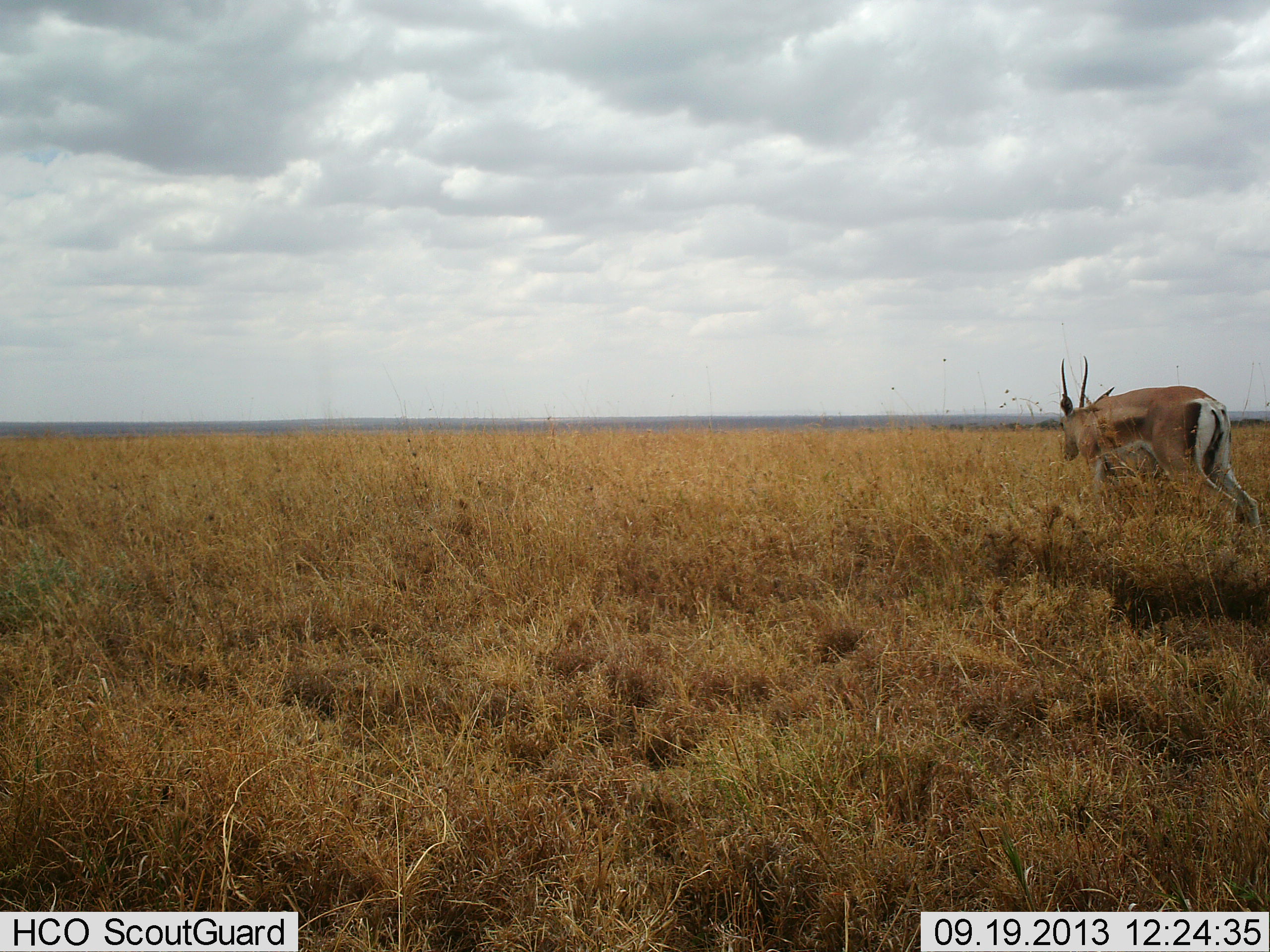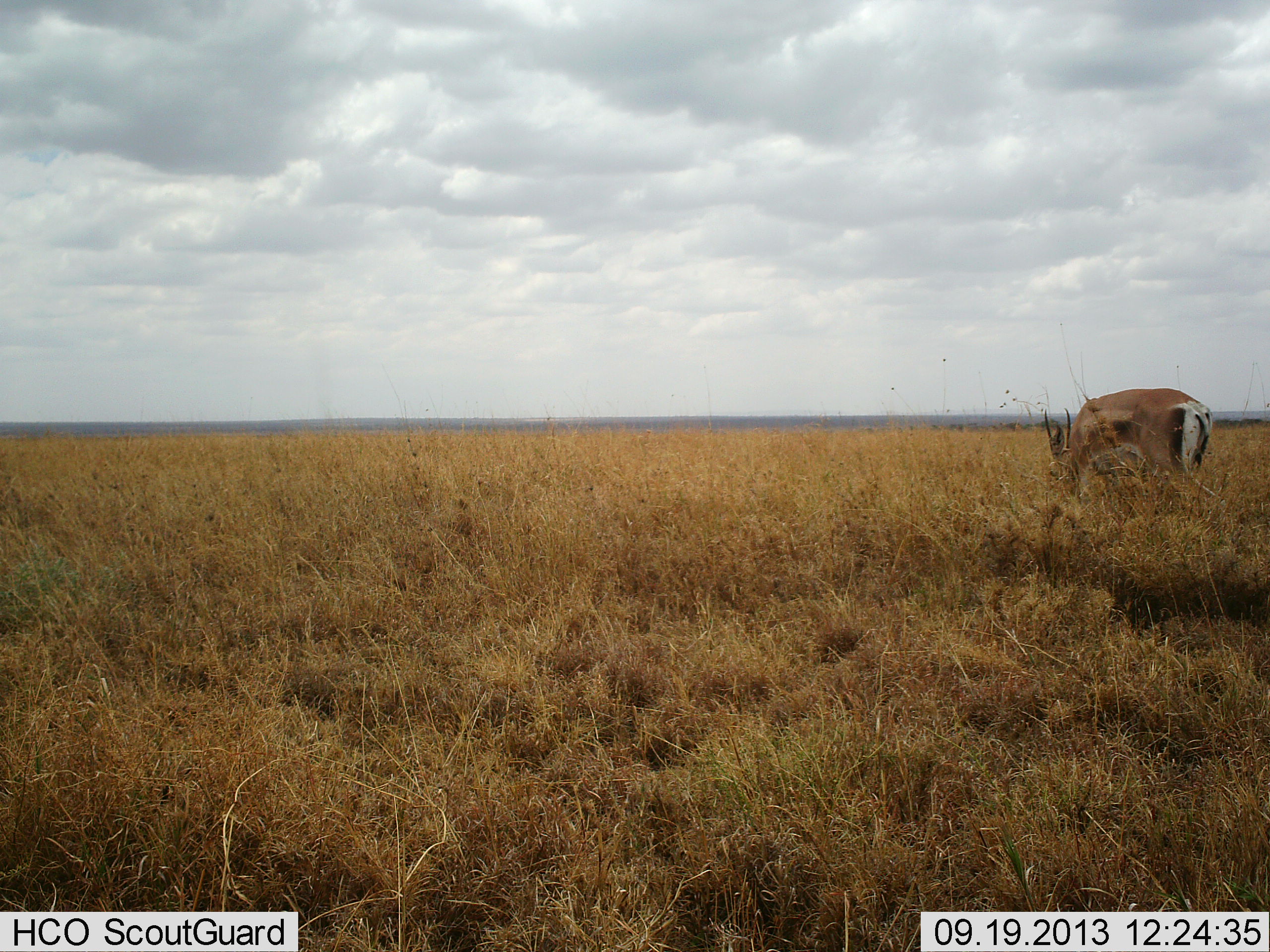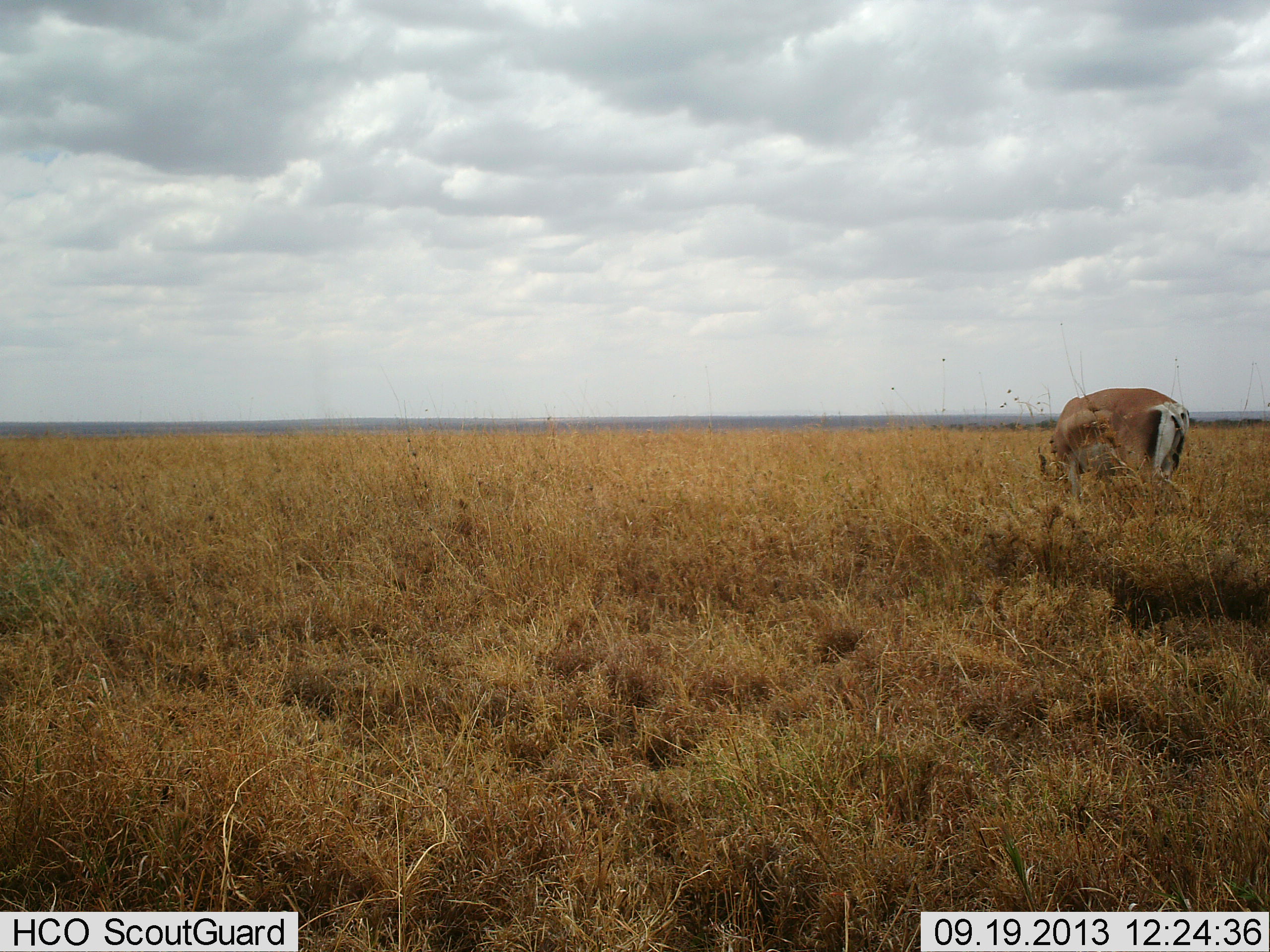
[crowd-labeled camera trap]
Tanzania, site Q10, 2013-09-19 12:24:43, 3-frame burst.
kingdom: Animalia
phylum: Chordata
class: Mammalia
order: Artiodactyla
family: Bovidae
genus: Nanger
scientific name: Nanger granti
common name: grant's gazelle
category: gazellegrants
Gazellegrants (grant's gazelle) (Nanger granti), count 1. Behavior (volunteer vote fractions): standing 30%, resting 0%, moving 10%, interacting 0%. Young present (vote fraction): 0%. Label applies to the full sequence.